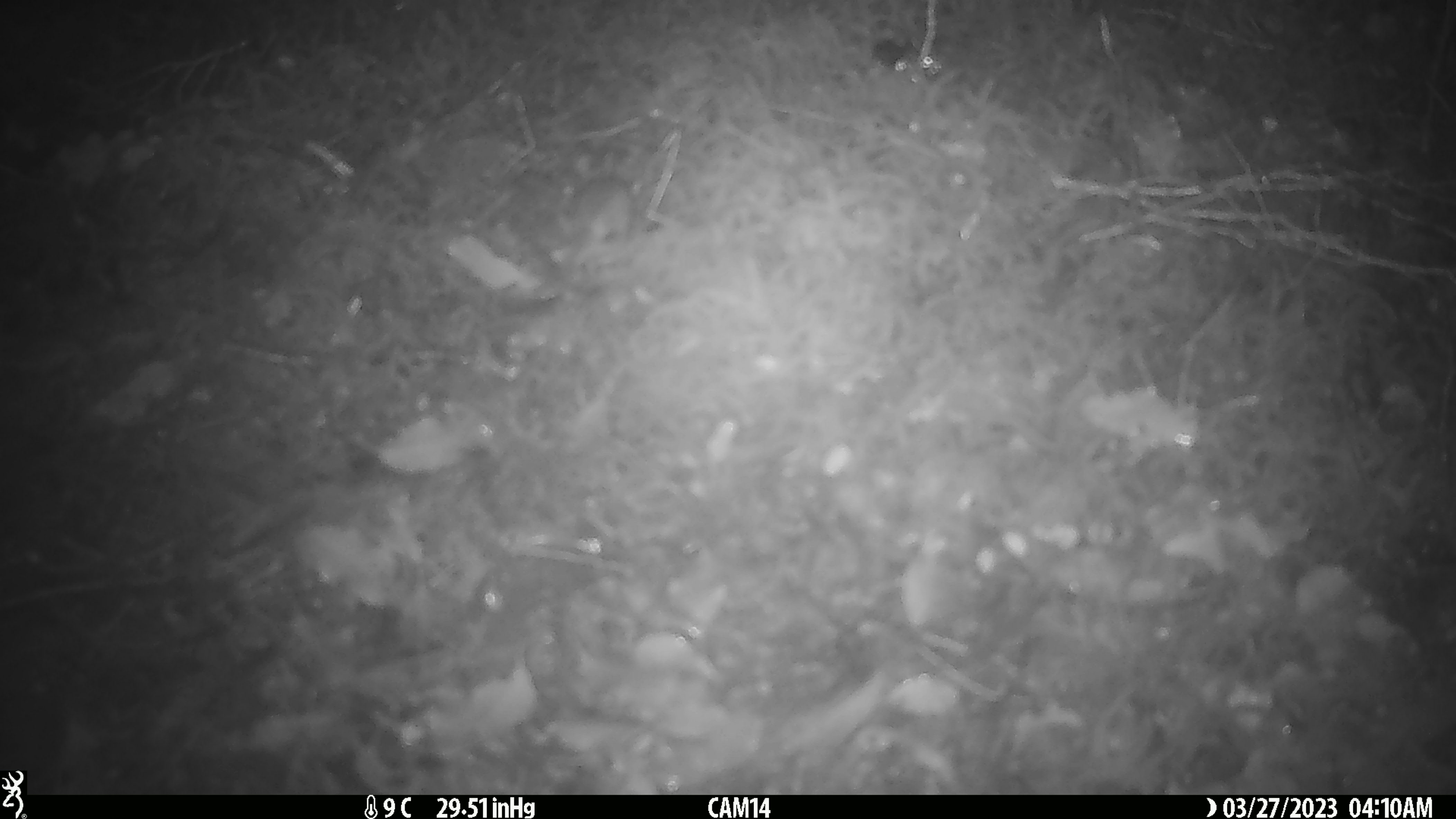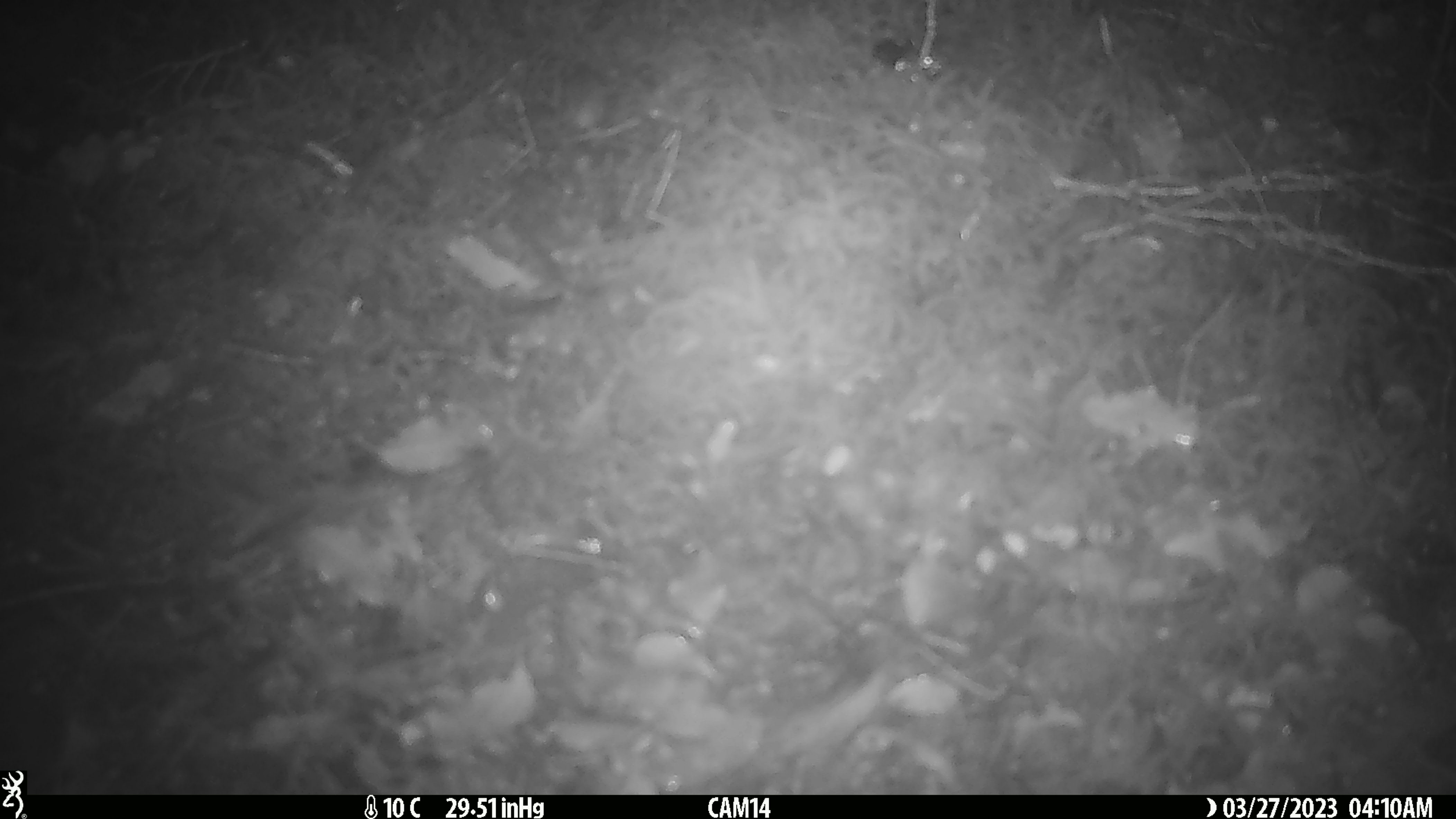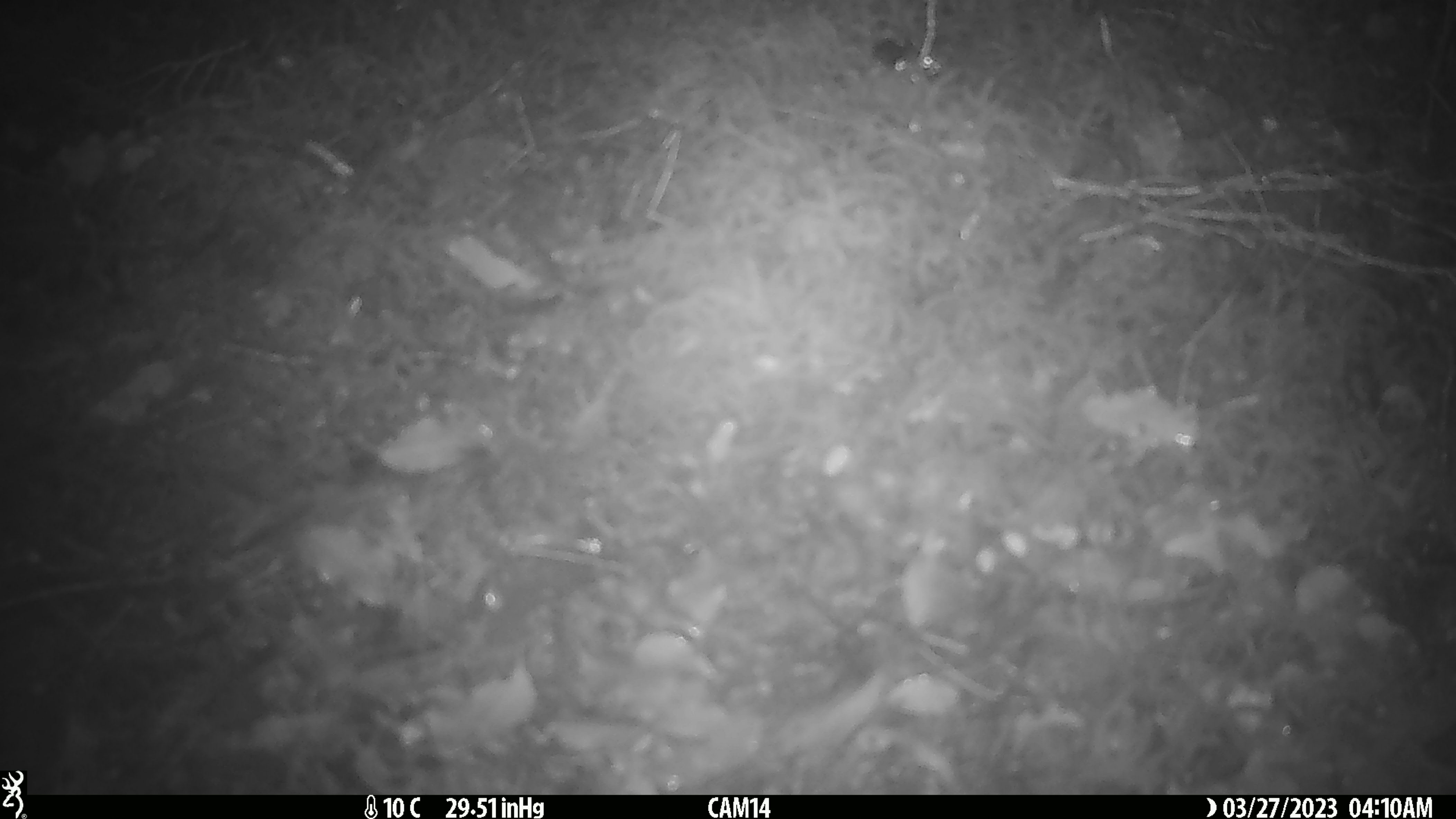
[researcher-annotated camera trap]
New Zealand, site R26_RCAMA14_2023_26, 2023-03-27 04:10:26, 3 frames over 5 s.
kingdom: Animalia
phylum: Chordata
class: Mammalia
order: Rodentia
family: Muridae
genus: Mus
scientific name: Mus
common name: mouse